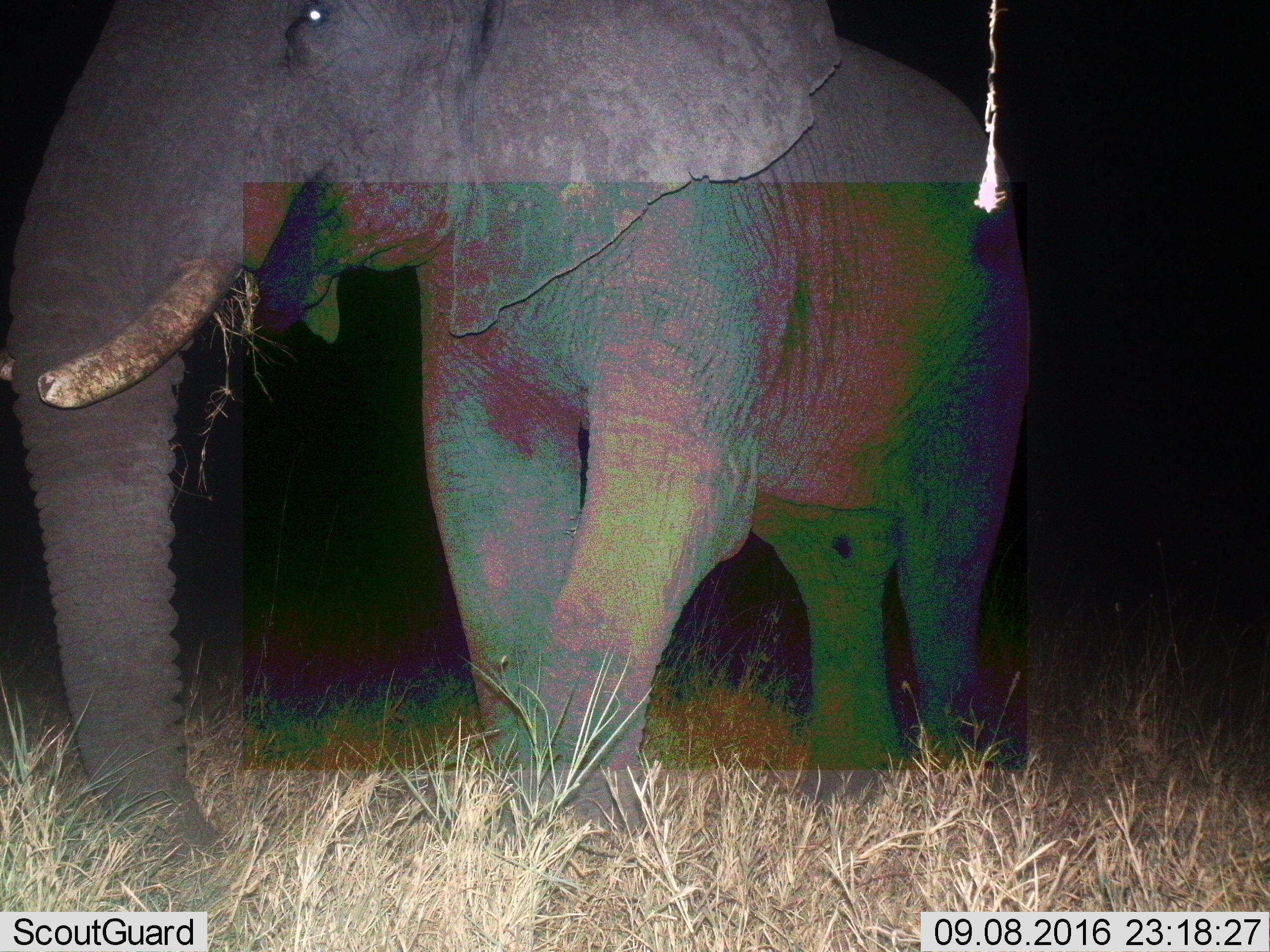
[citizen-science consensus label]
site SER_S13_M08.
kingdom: Animalia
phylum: Chordata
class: Mammalia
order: Proboscidea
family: Elephantidae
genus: Loxodonta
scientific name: Loxodonta africana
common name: african bush elephant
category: elephant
Elephant (african bush elephant) (Loxodonta africana), count 1. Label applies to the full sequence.